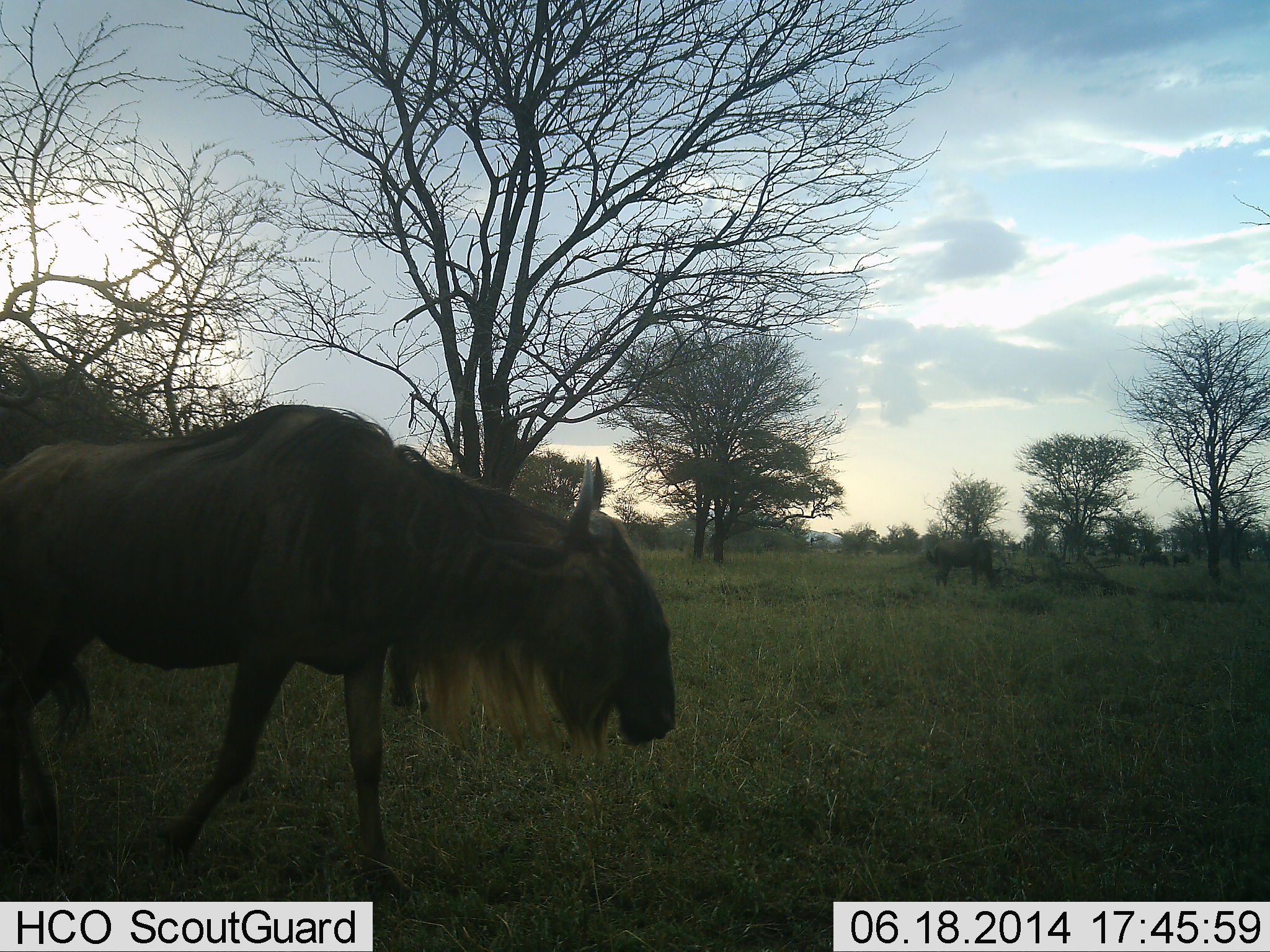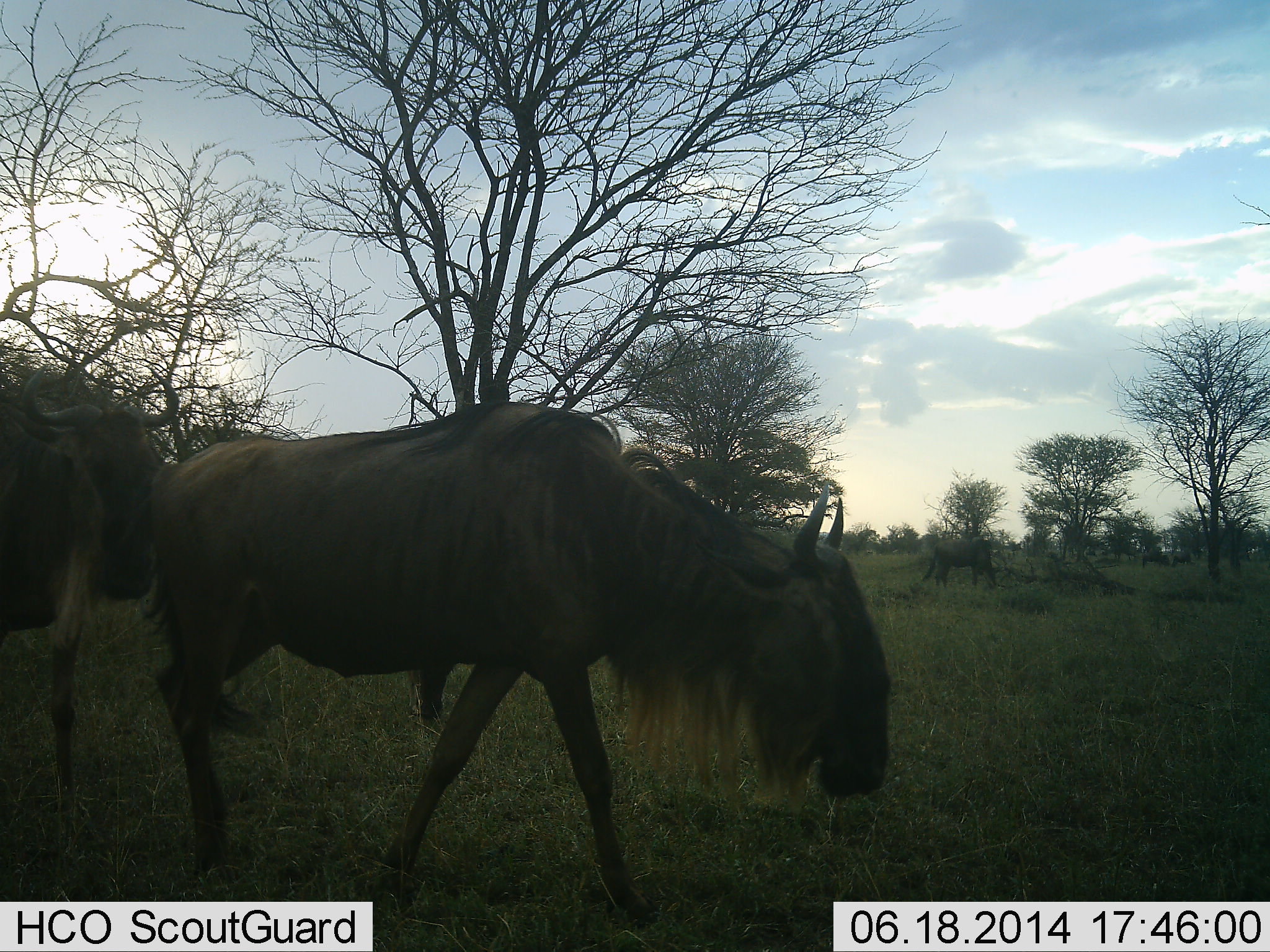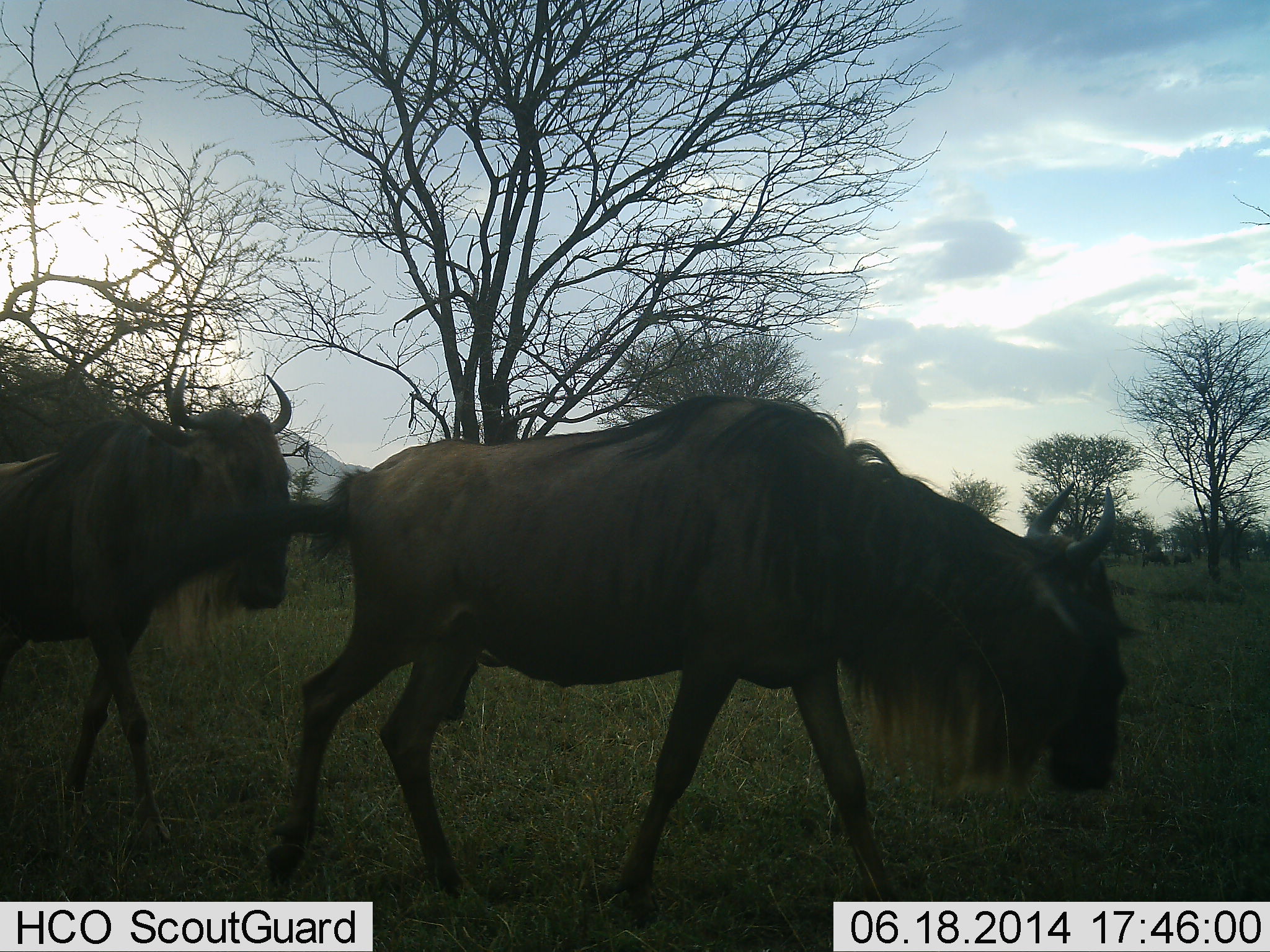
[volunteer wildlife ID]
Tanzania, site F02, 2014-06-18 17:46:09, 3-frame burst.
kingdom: Animalia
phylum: Chordata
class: Mammalia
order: Artiodactyla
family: Bovidae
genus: Connochaetes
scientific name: Connochaetes taurinus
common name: blue wildebeest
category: wildebeest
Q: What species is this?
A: Wildebeest (blue wildebeest) (Connochaetes taurinus).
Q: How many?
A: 3.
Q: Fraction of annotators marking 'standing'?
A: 10%.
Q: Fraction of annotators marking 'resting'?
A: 0%.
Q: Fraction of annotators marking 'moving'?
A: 90%.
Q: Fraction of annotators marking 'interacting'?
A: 0%.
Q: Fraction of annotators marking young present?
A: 0%.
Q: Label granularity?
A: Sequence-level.